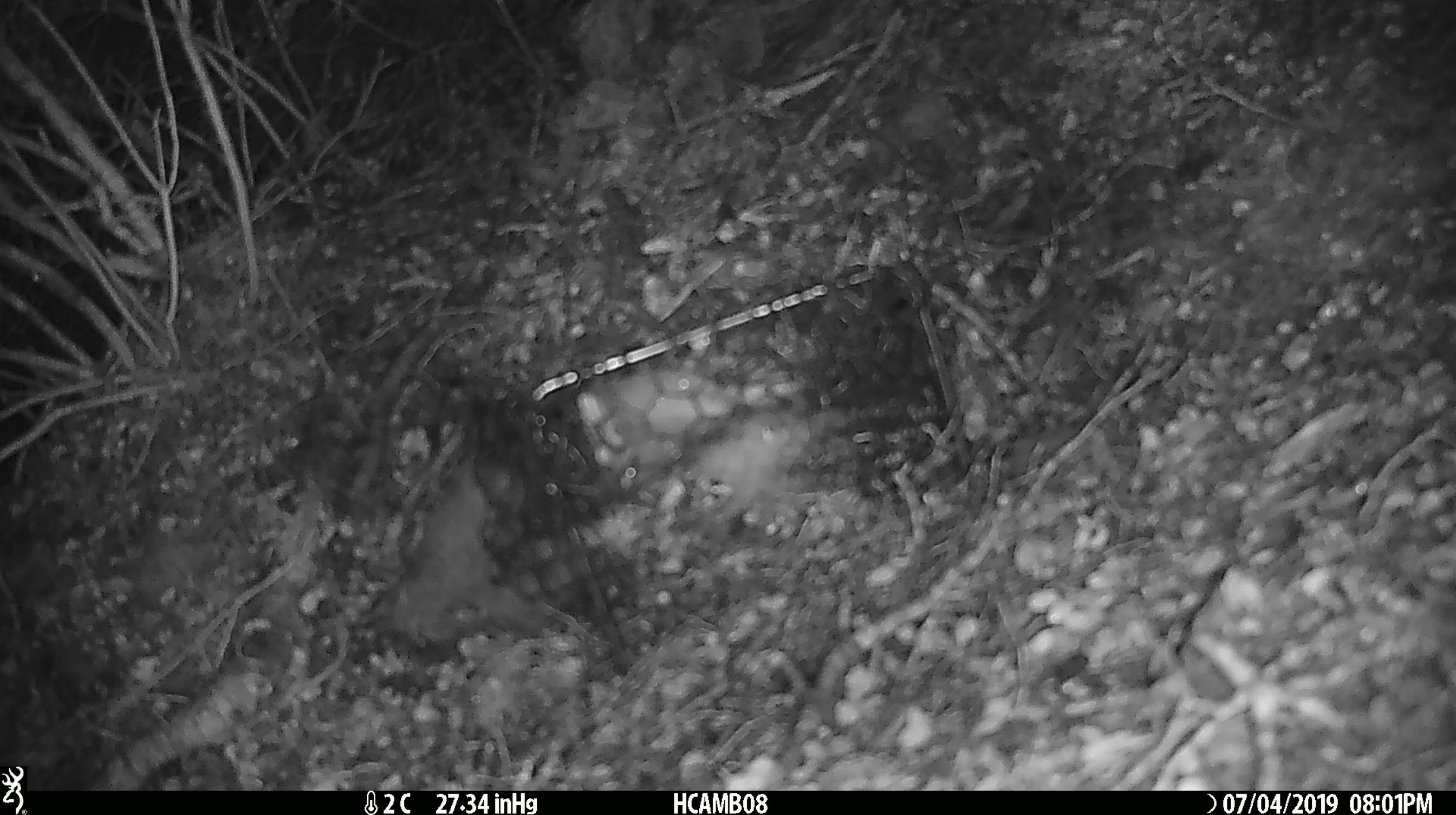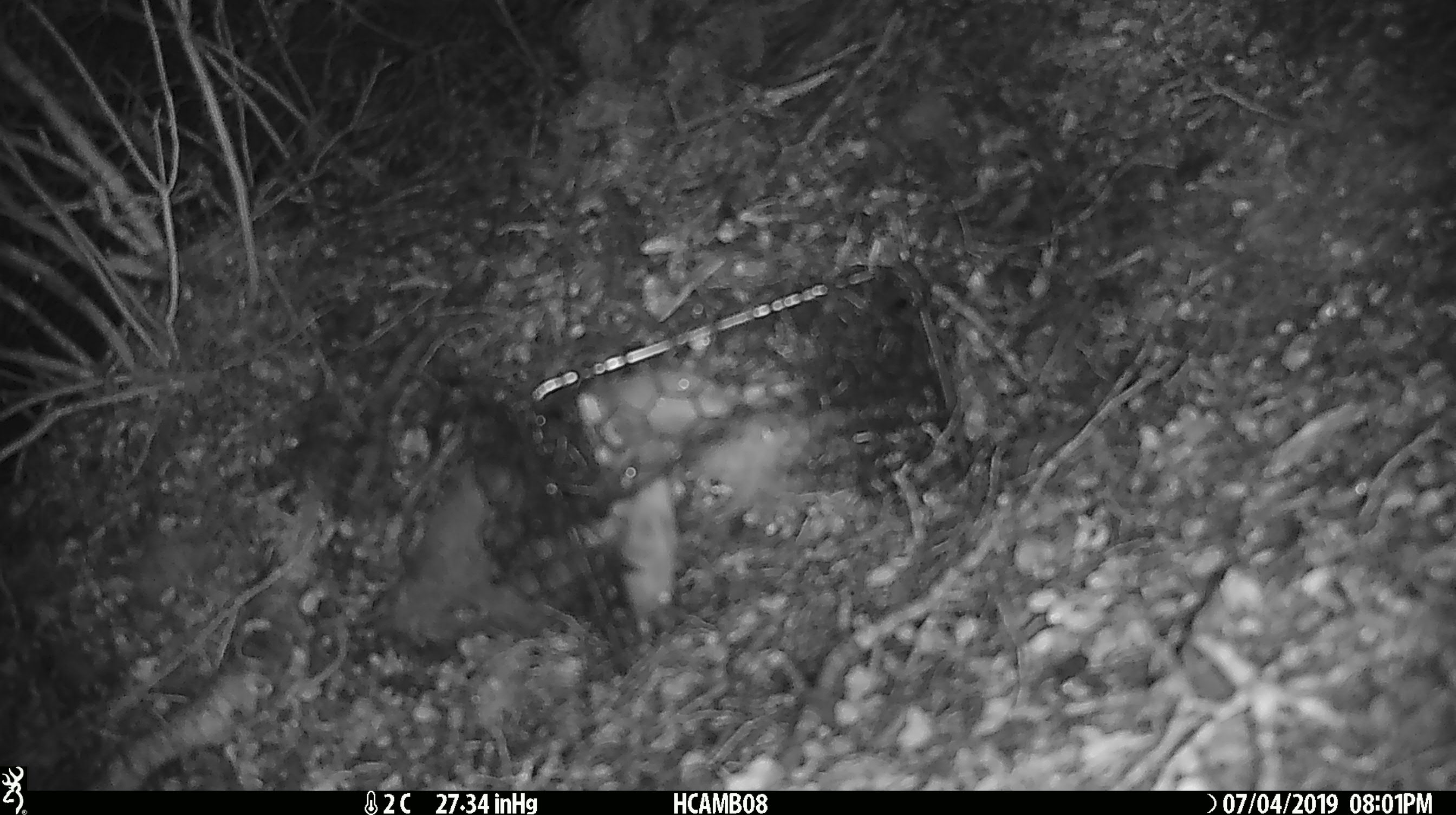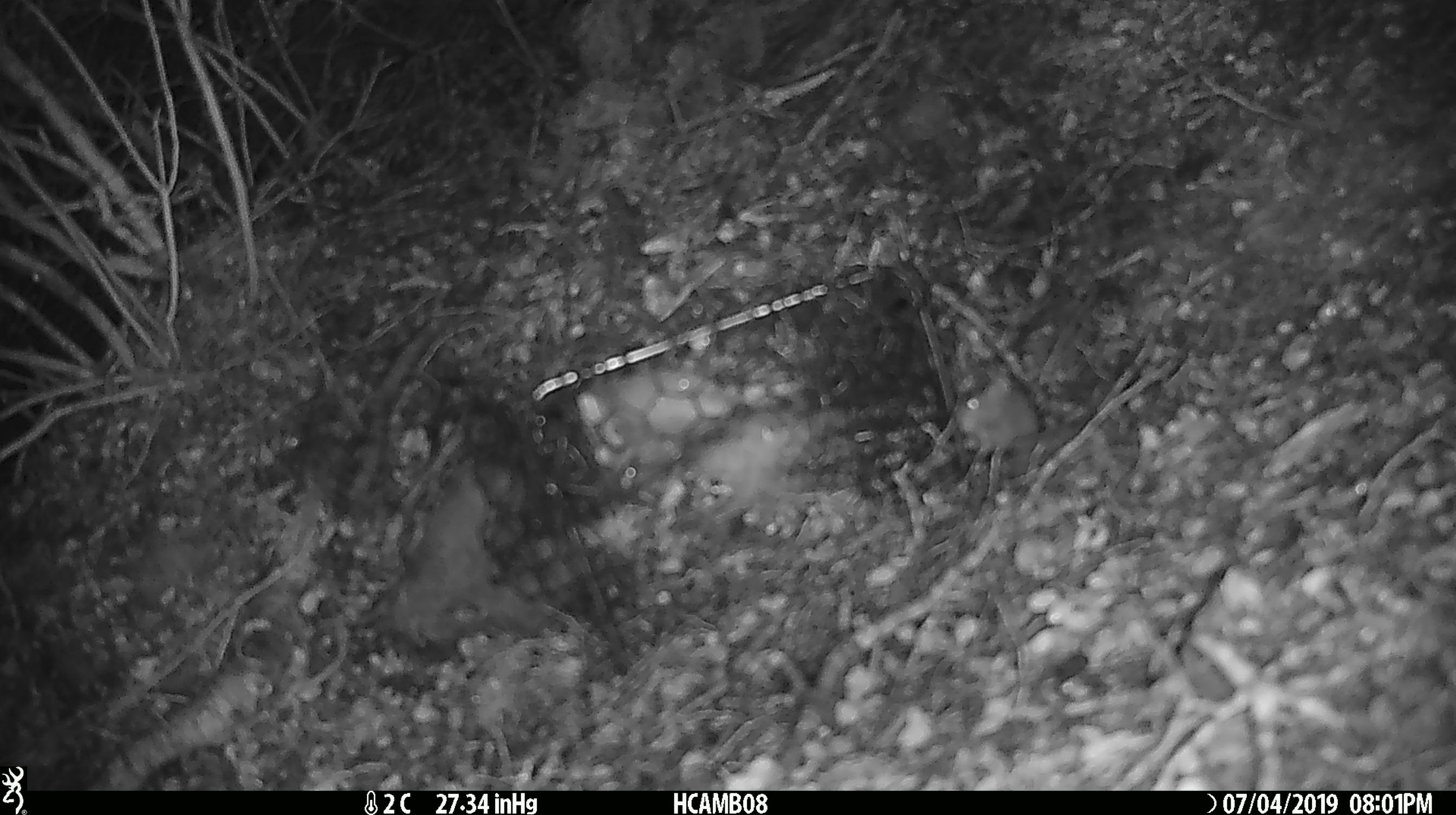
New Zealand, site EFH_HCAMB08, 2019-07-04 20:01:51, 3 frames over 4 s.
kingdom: Animalia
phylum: Chordata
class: Mammalia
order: Rodentia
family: Muridae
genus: Mus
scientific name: Mus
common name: mouse